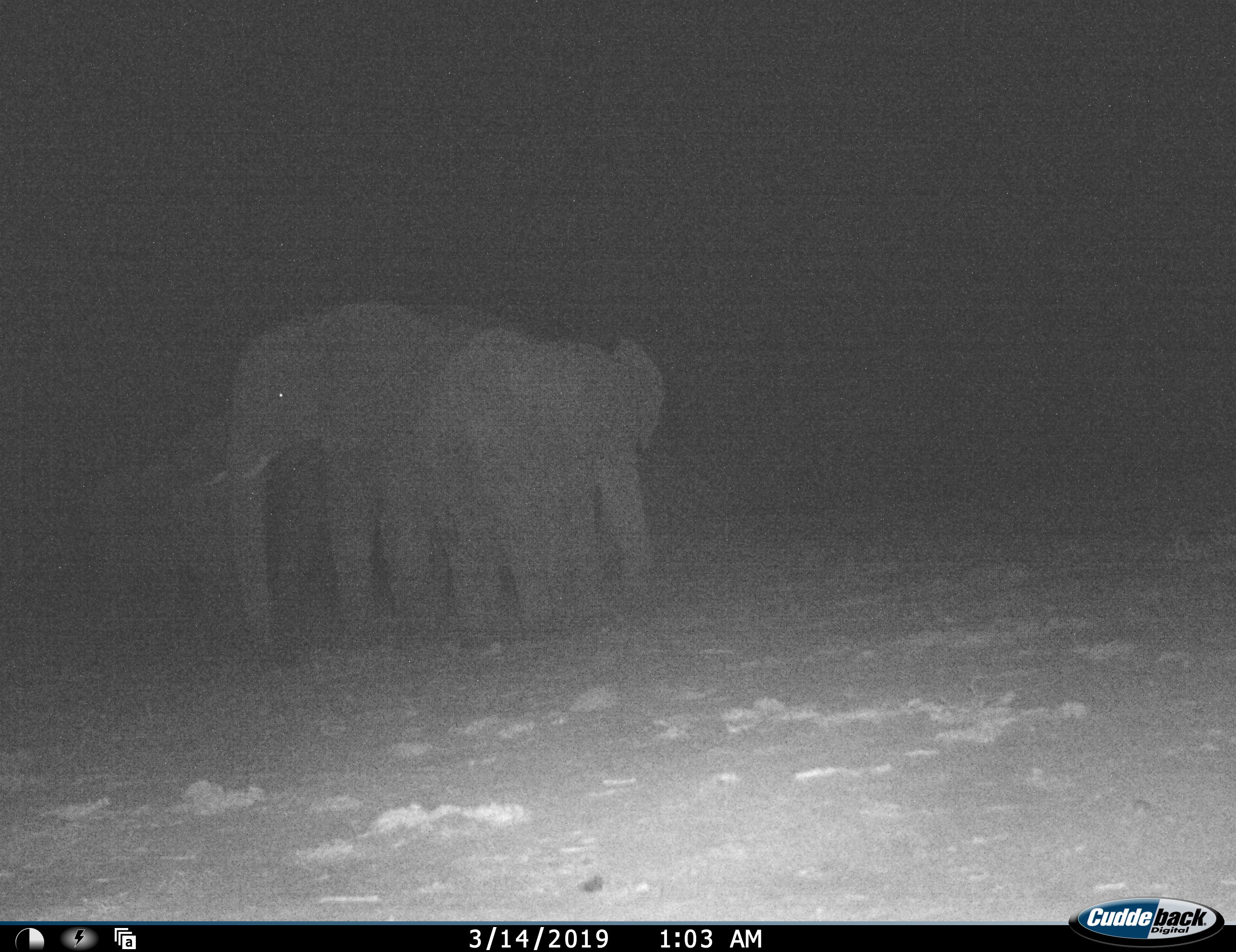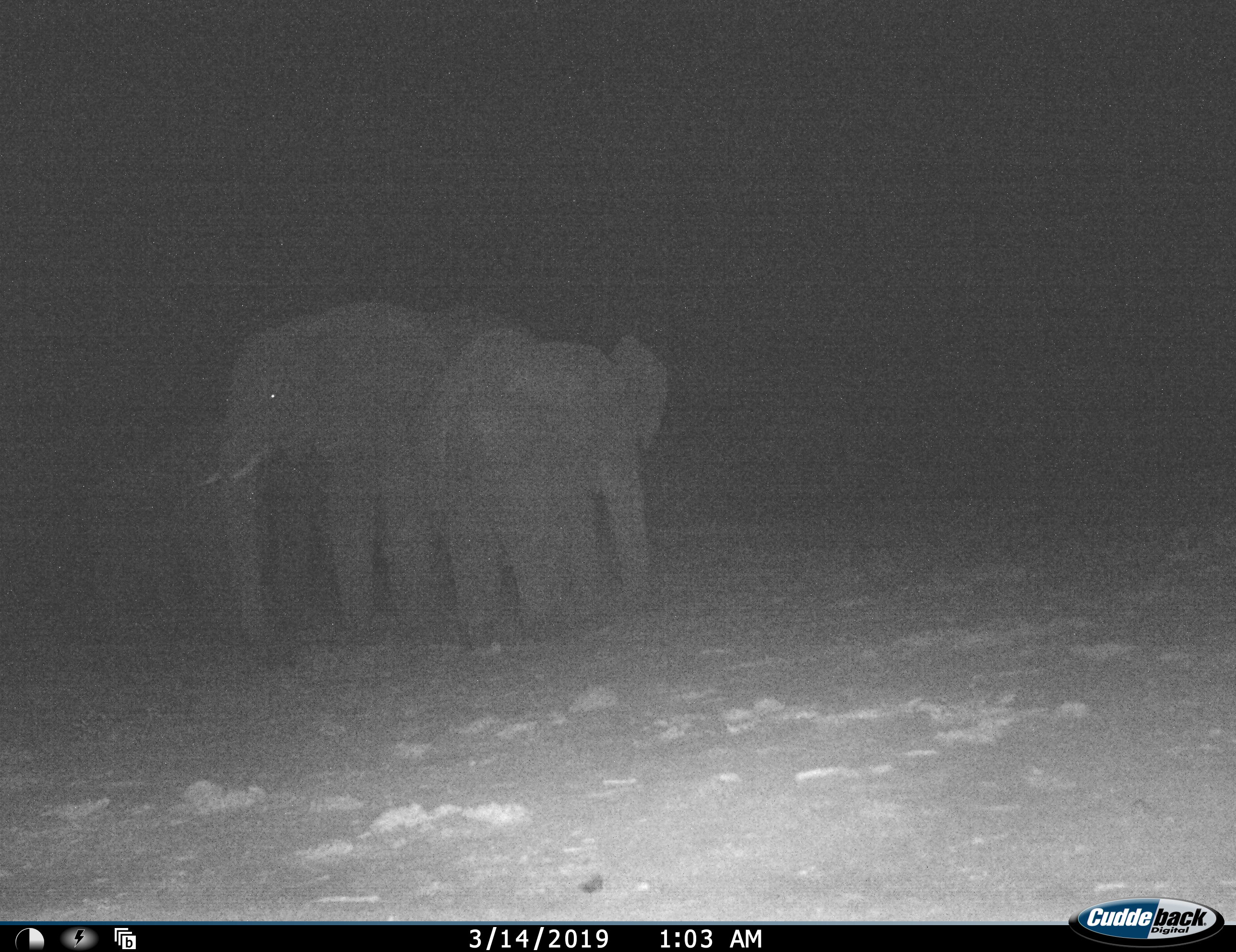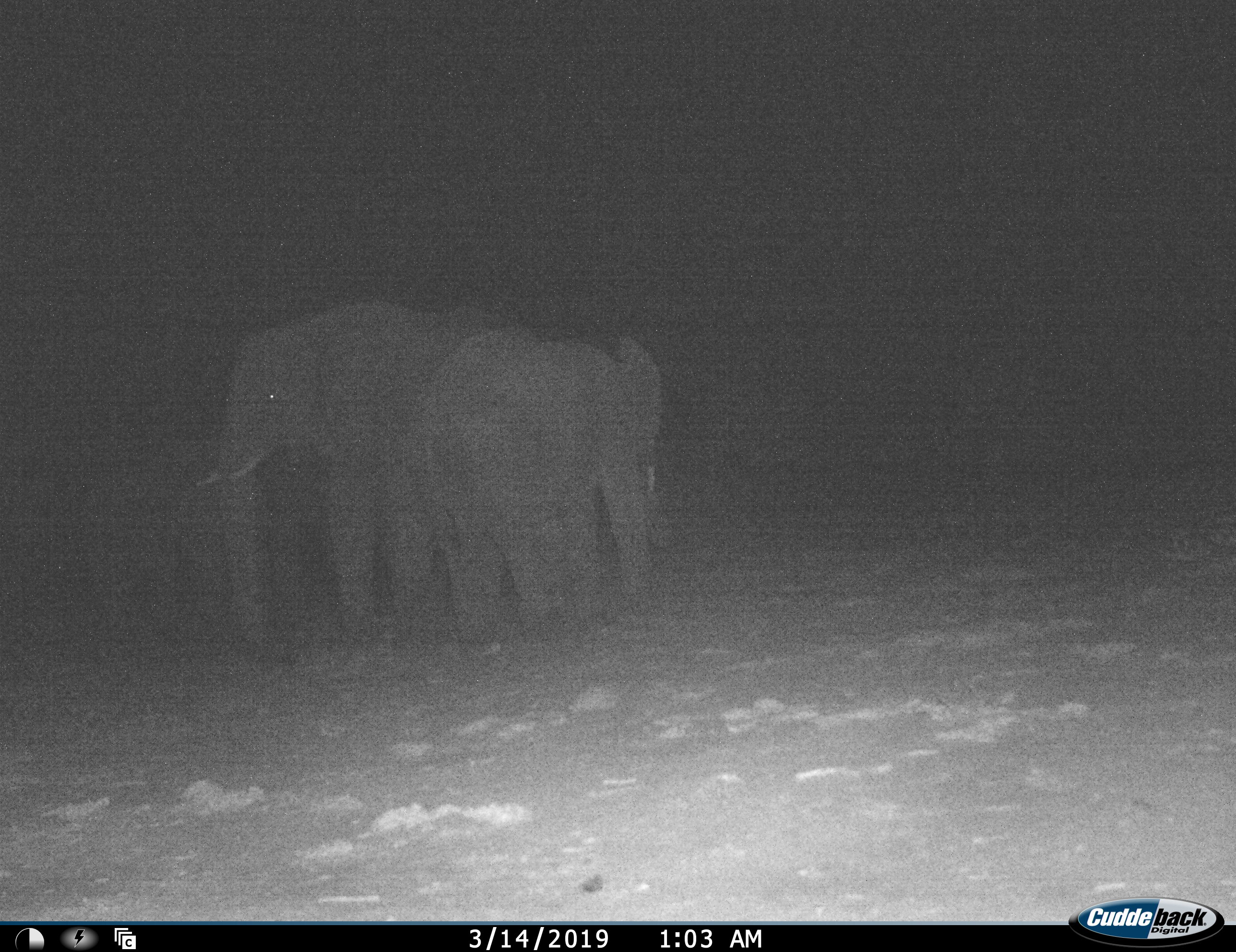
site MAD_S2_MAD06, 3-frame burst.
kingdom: Animalia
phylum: Chordata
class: Mammalia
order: Proboscidea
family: Elephantidae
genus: Loxodonta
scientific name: Loxodonta africana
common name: african bush elephant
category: elephant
Elephant (african bush elephant) (Loxodonta africana), count 2. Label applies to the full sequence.